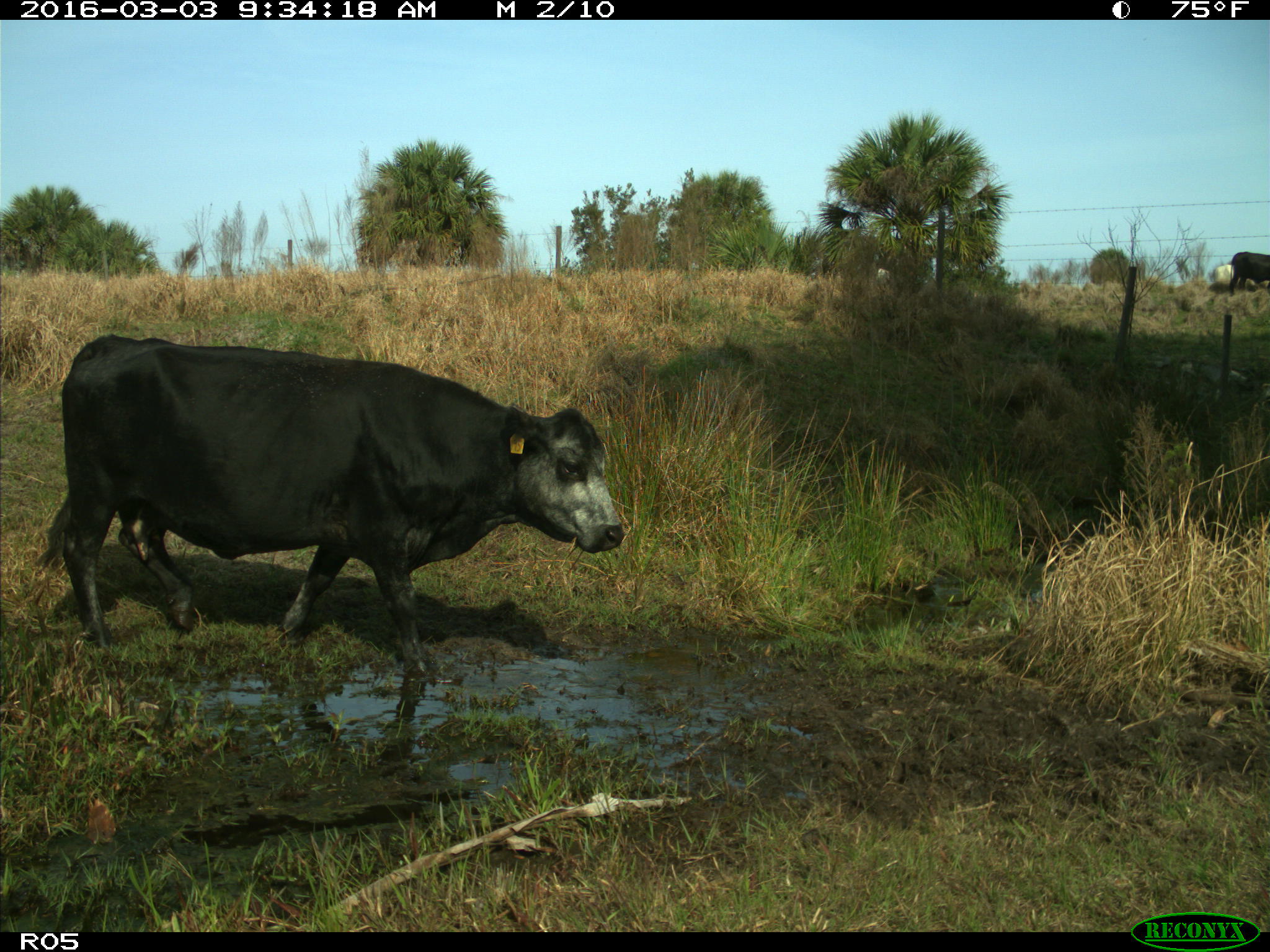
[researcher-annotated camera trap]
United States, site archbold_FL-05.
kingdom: Animalia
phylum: Chordata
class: Mammalia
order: Artiodactyla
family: Bovidae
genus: Bos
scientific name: Bos taurus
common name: domestic cow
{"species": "Bos taurus (domestic cow)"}